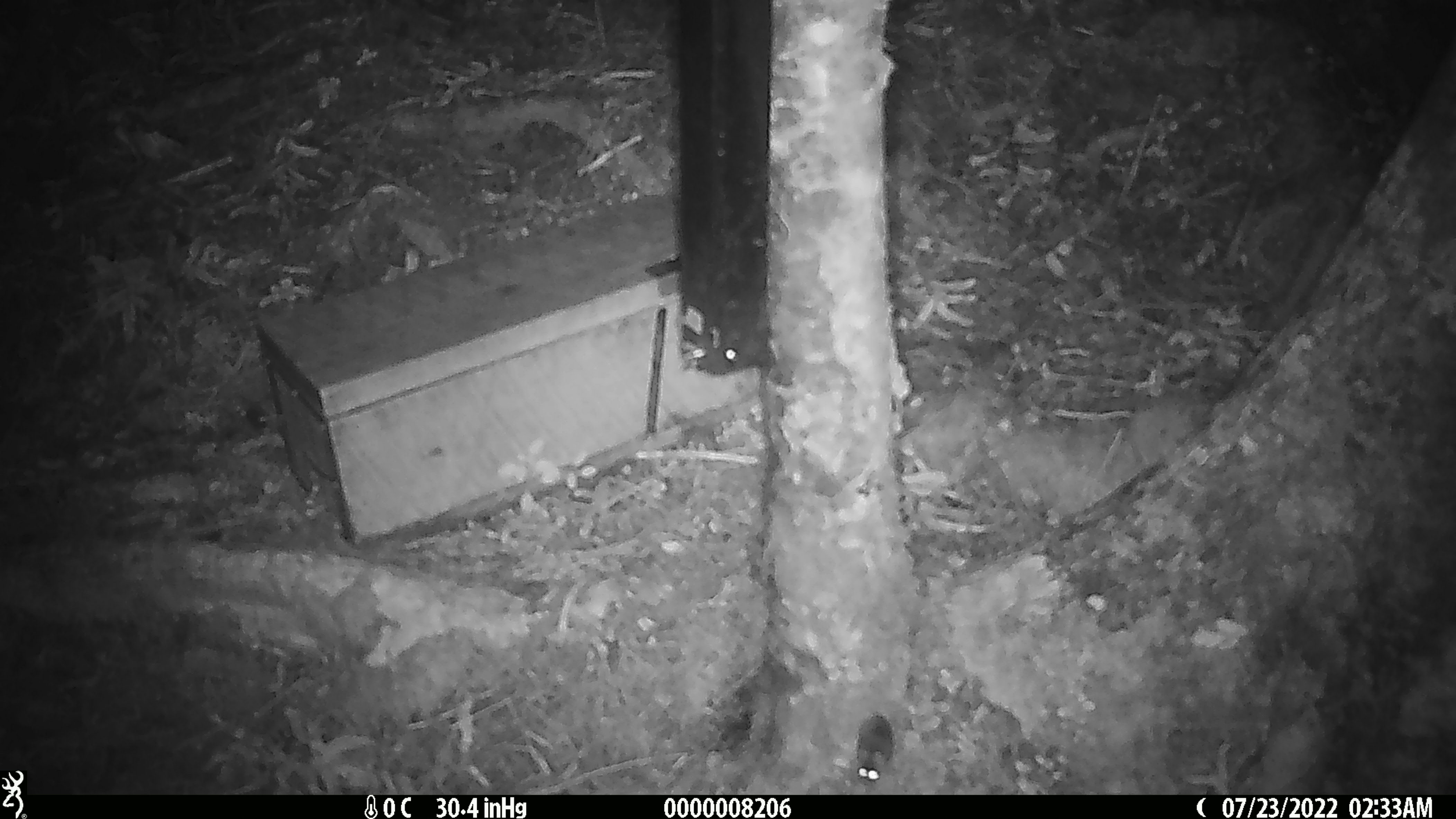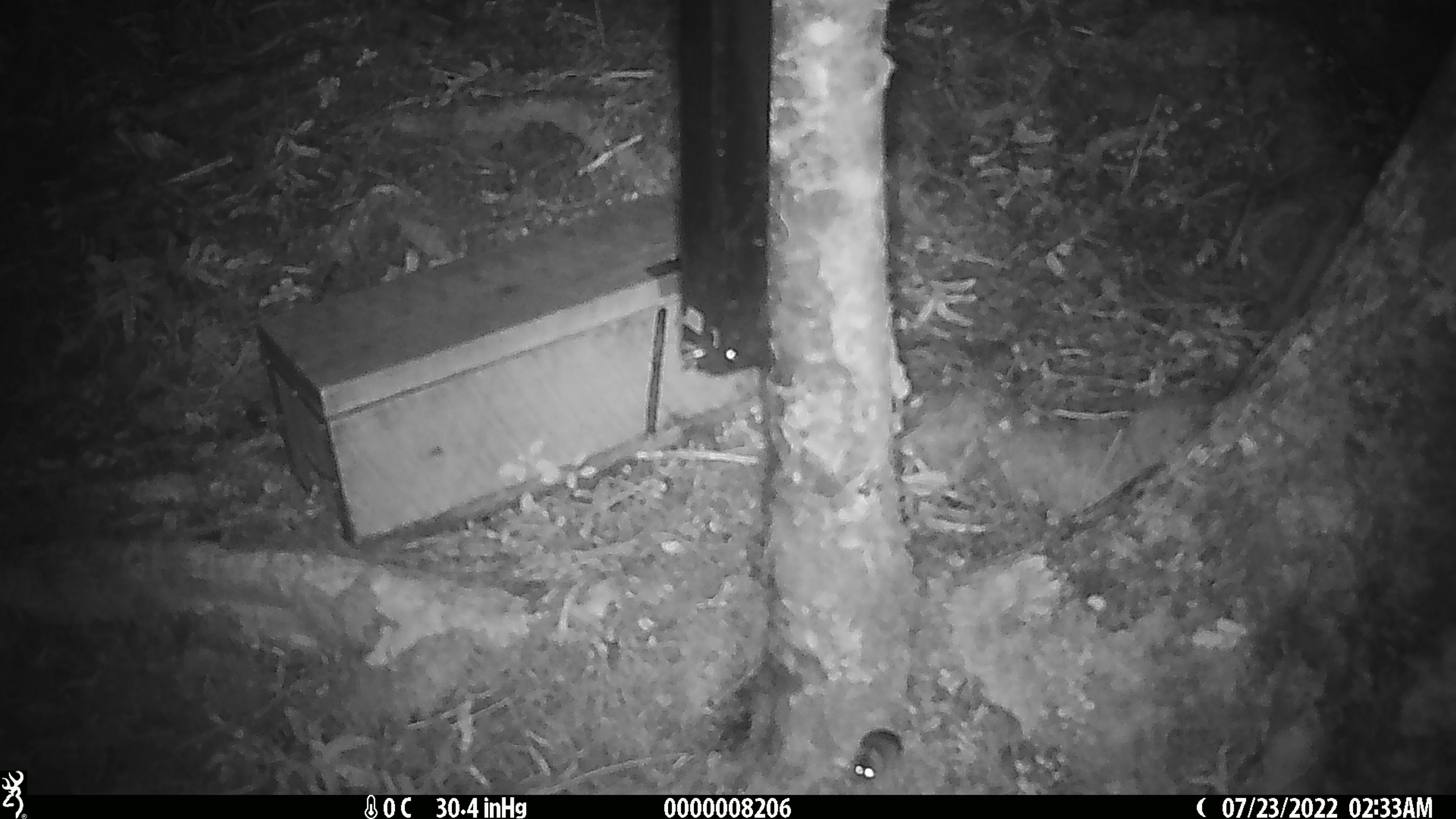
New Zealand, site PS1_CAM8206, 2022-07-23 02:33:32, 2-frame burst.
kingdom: Animalia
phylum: Chordata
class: Mammalia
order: Rodentia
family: Muridae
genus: Mus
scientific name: Mus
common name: mouse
Mouse (Mus).